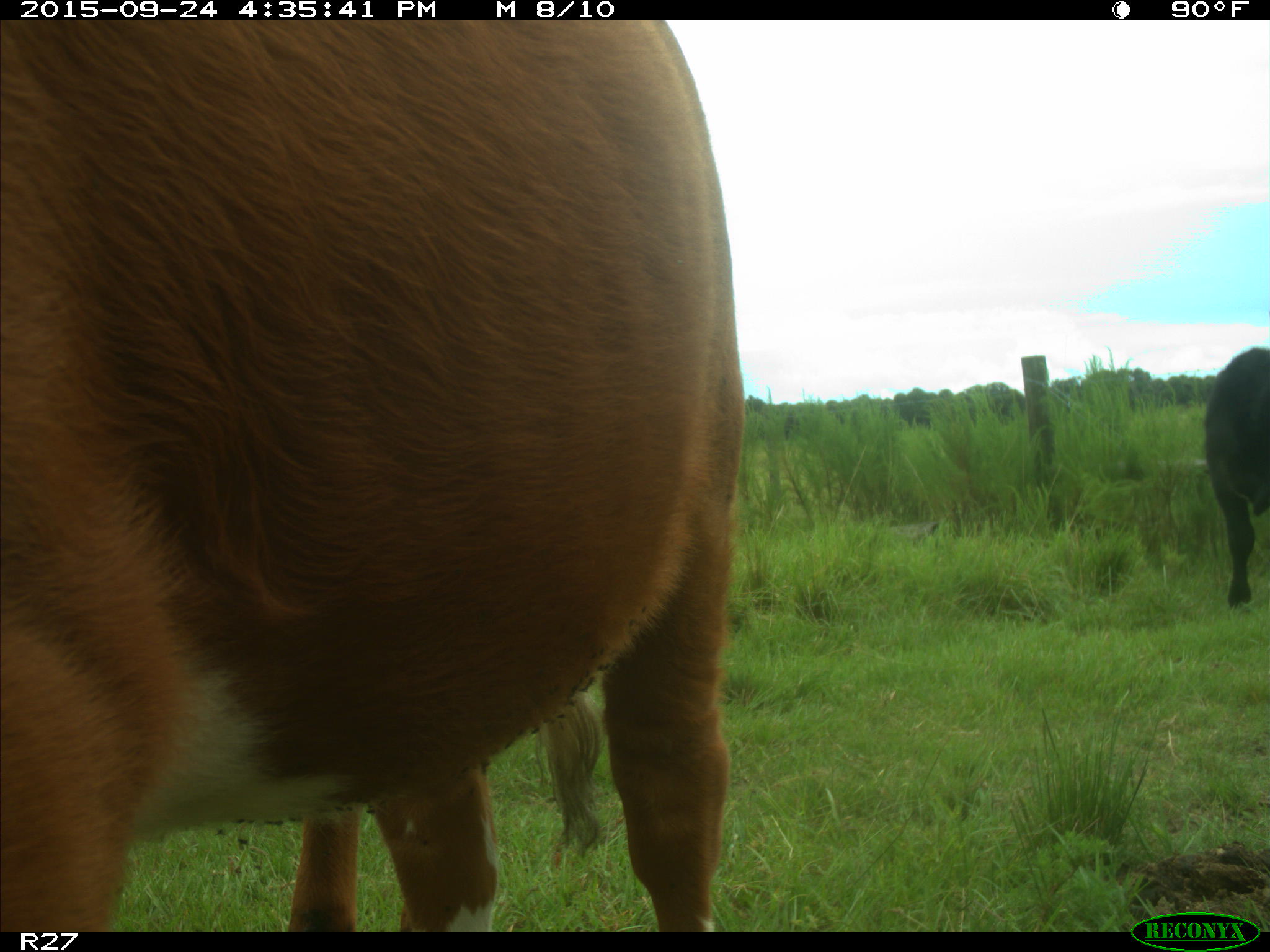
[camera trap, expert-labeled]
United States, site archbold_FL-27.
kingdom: Animalia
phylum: Chordata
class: Mammalia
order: Artiodactyla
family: Bovidae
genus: Bos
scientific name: Bos taurus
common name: domestic cow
Bos taurus (domestic cow).